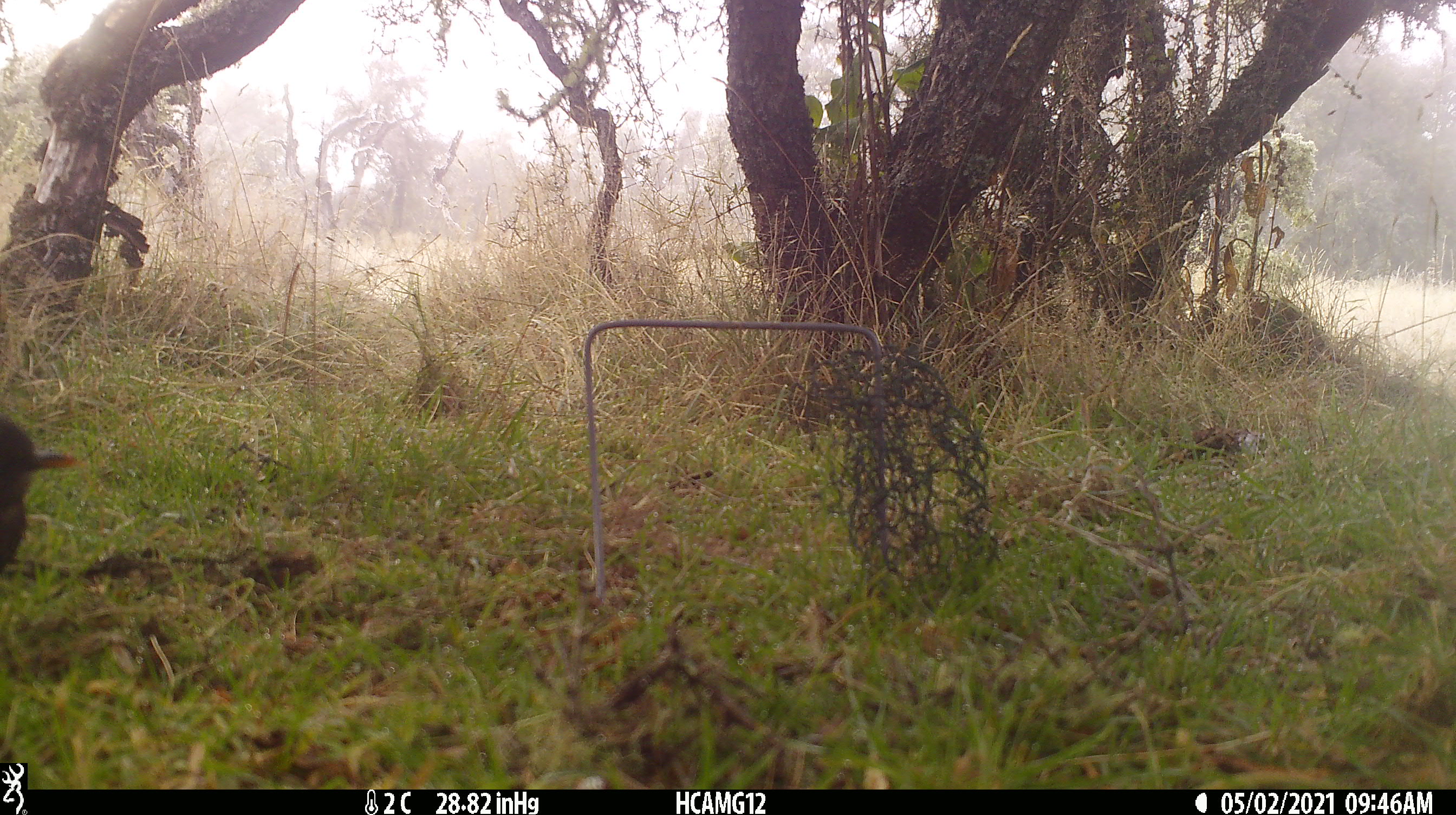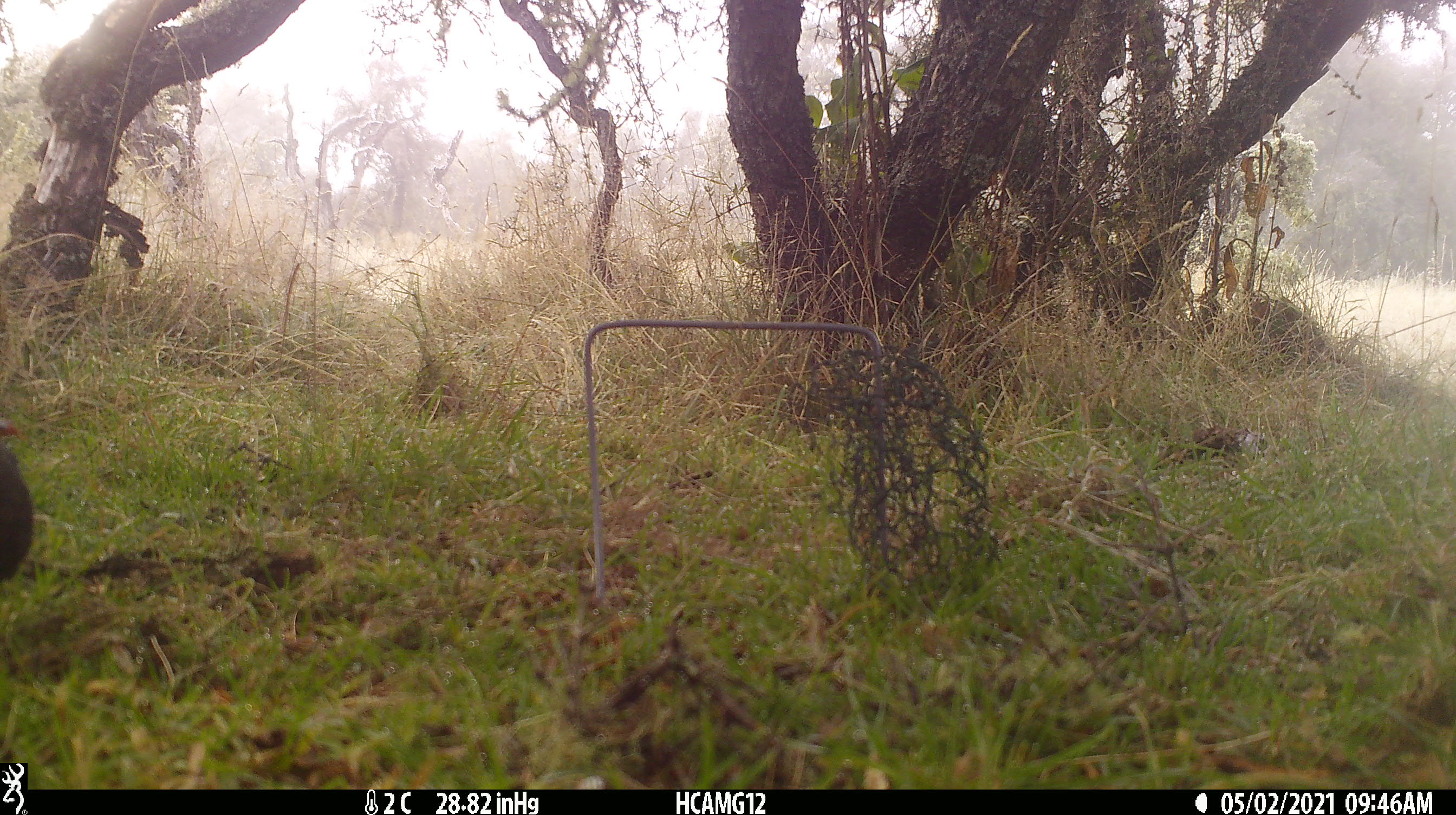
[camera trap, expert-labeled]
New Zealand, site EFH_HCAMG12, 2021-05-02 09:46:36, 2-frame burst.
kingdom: Animalia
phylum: Chordata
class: Aves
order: Passeriformes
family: Turdidae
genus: Turdus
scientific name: Turdus merula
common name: eurasian blackbird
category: blackbird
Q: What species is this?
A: Blackbird (eurasian blackbird) (Turdus merula).